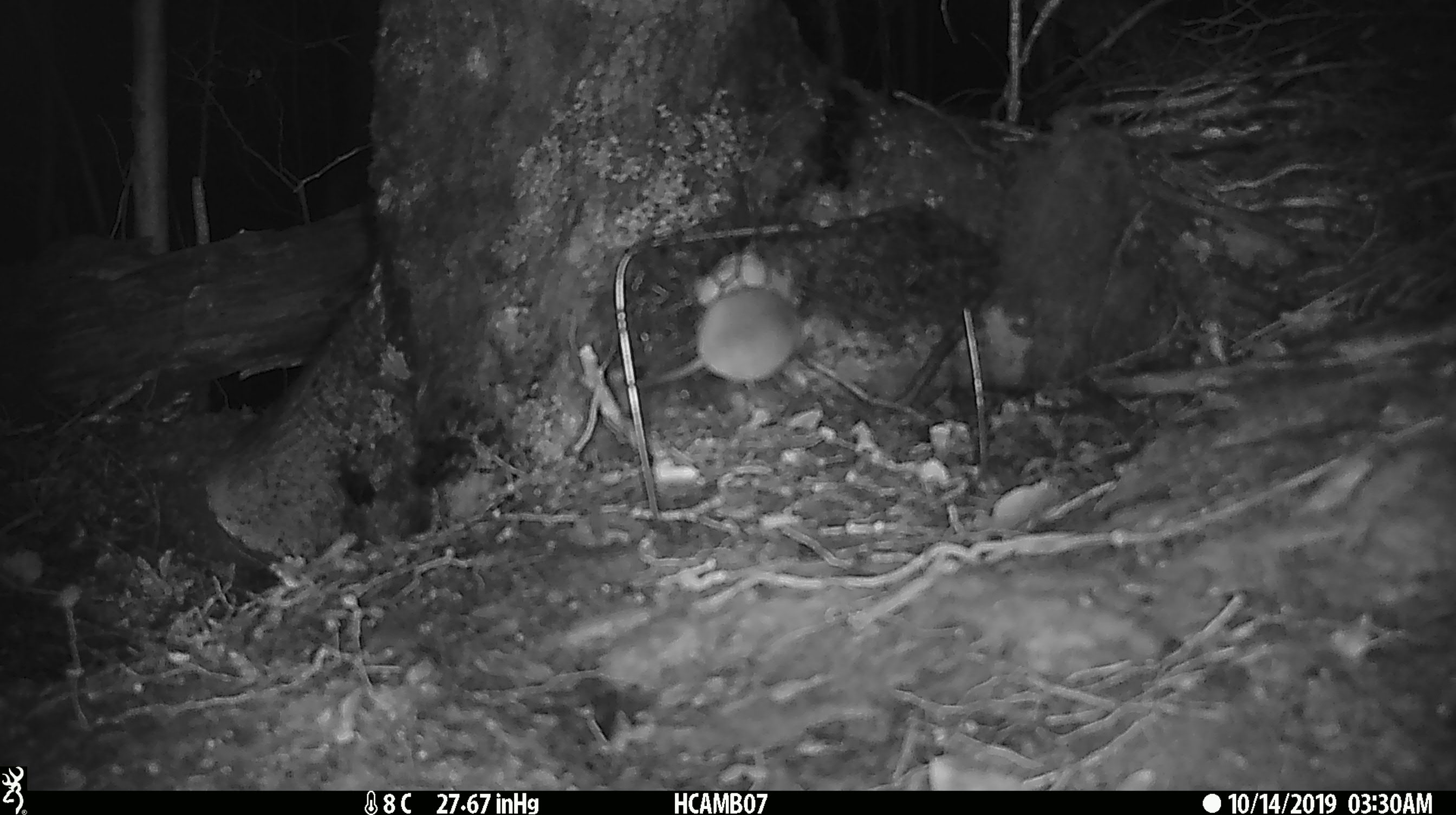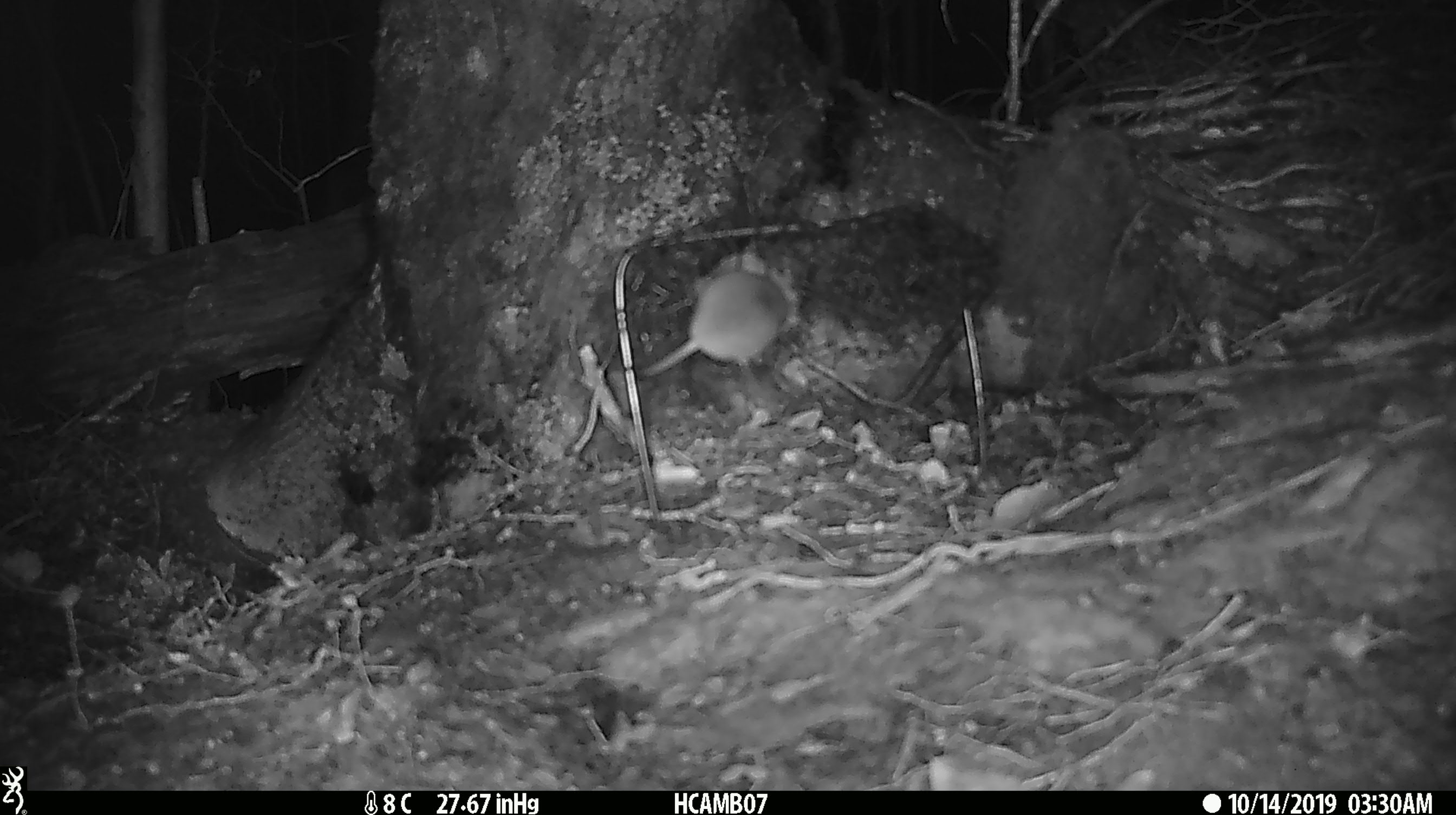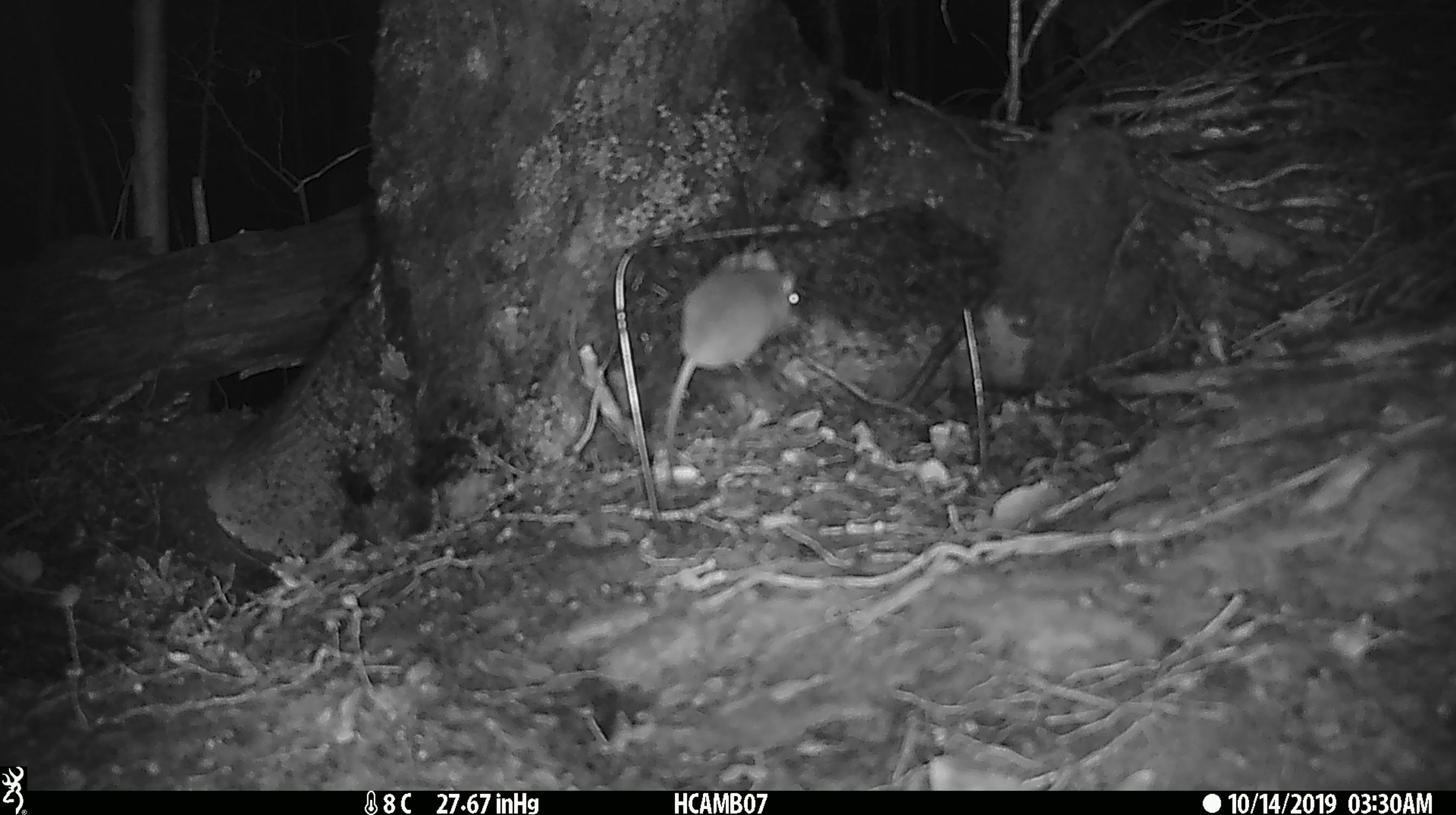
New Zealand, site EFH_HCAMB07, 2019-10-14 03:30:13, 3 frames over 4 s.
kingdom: Animalia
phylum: Chordata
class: Mammalia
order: Rodentia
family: Muridae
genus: Mus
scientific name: Mus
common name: mouse